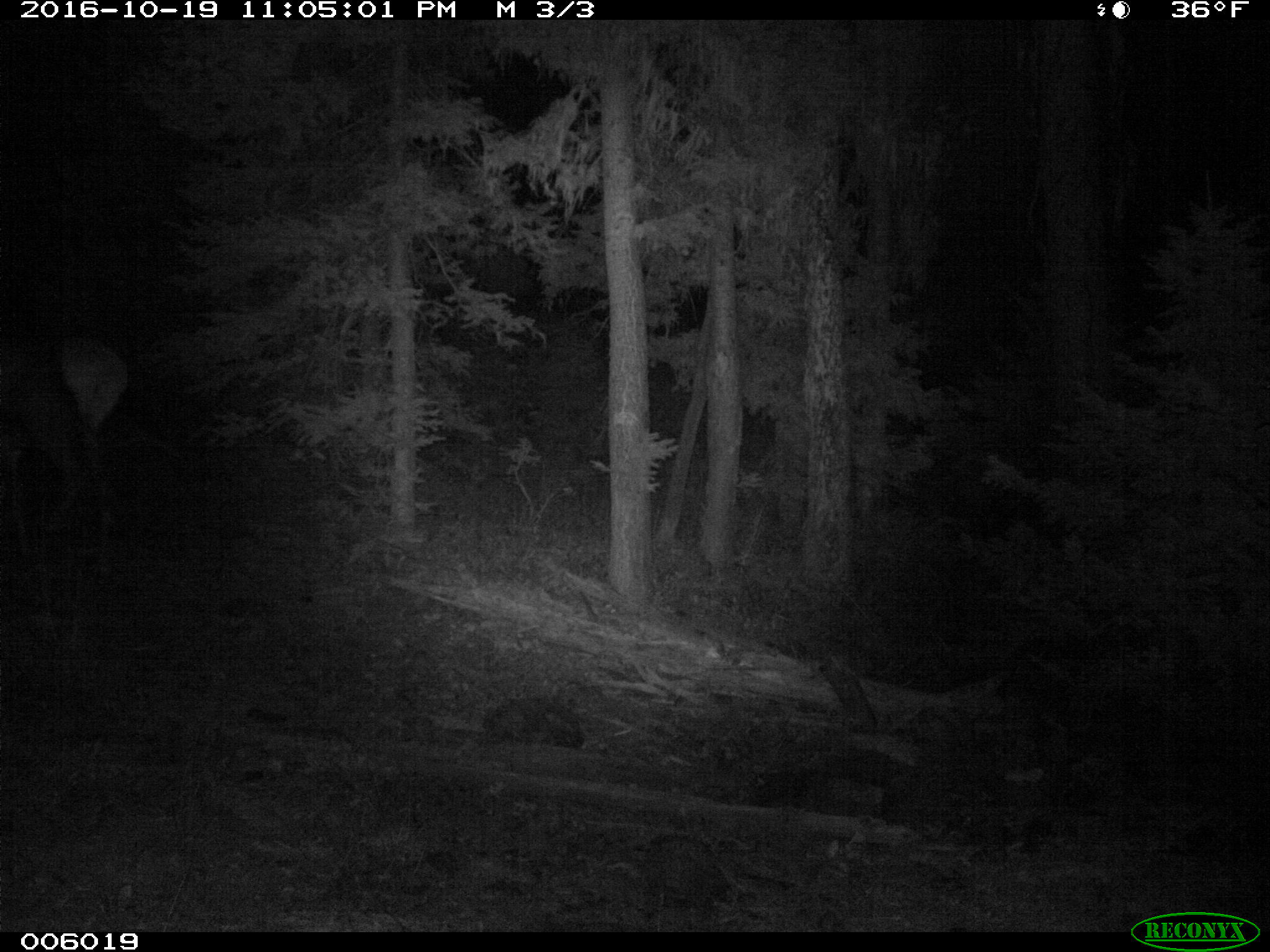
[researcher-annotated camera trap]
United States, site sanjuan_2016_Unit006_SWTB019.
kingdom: Animalia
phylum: Chordata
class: Mammalia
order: Artiodactyla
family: Cervidae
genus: Cervus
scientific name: Cervus elaphus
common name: red deer